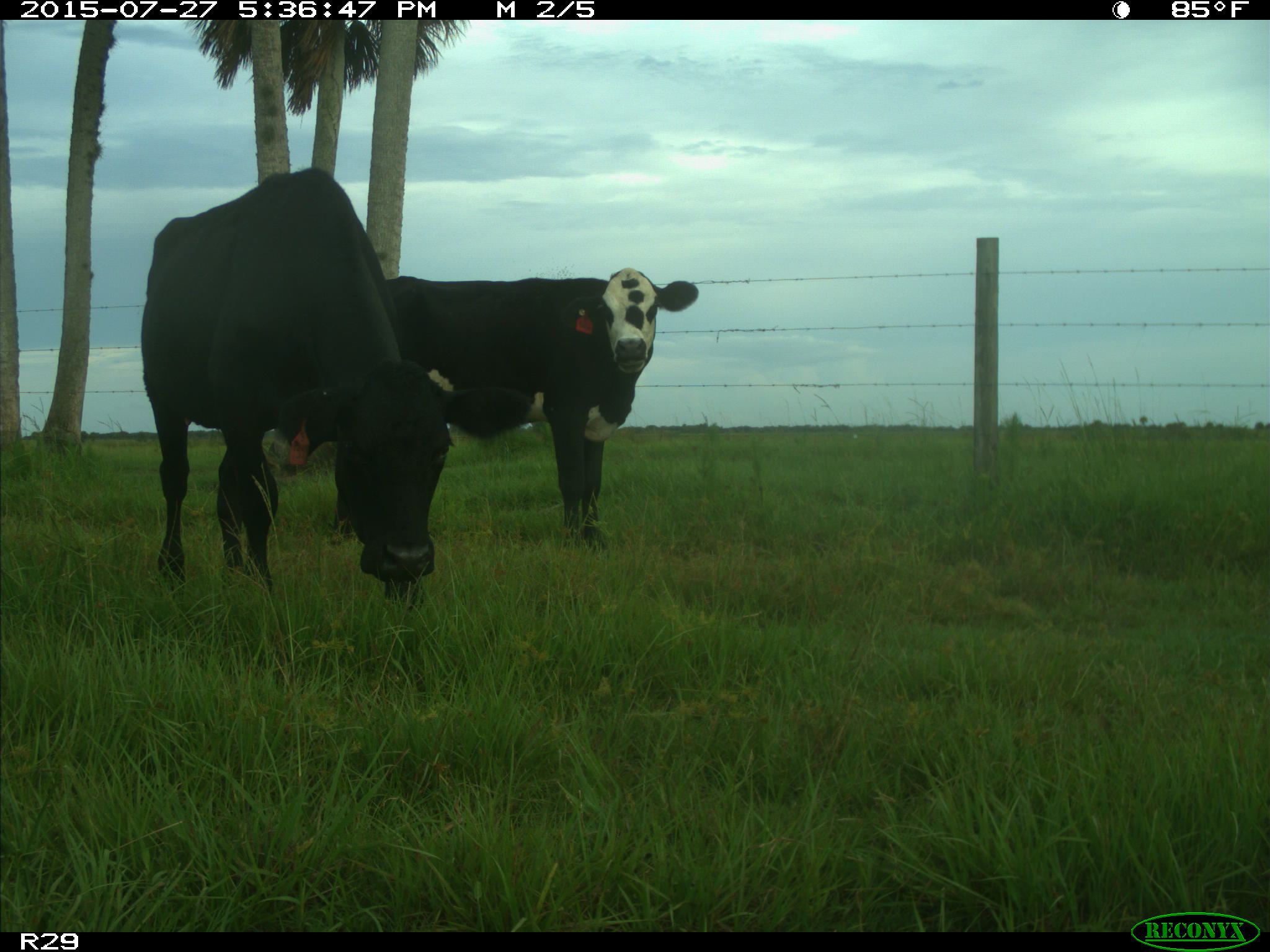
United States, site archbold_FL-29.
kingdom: Animalia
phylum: Chordata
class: Mammalia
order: Artiodactyla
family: Bovidae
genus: Bos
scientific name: Bos taurus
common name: domestic cow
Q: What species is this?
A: Bos taurus (domestic cow).